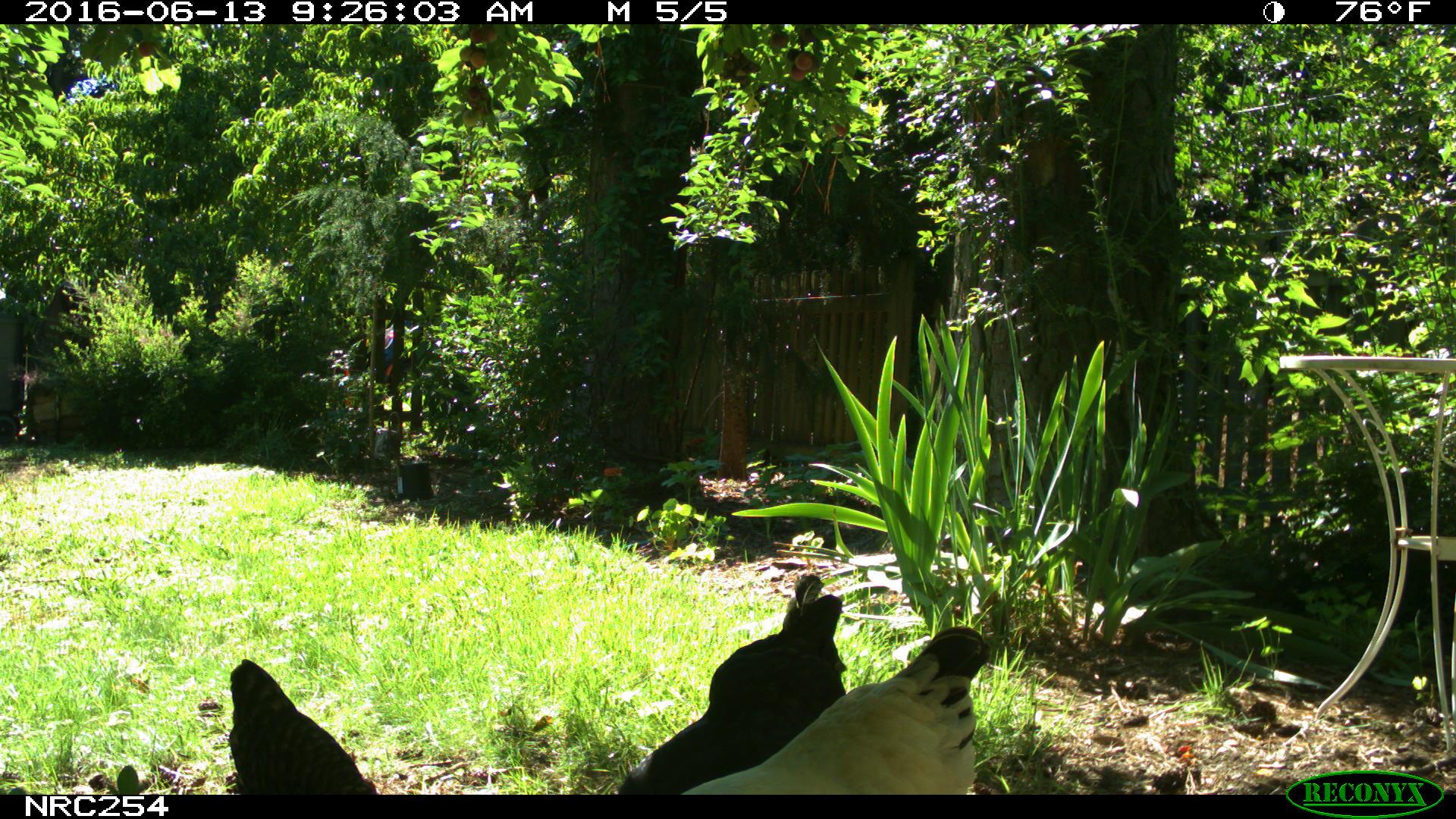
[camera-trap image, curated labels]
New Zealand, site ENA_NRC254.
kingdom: Animalia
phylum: Chordata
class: Aves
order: Galliformes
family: Phasianidae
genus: Gallus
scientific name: Gallus gallus domesticus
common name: chicken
Chicken (Gallus gallus domesticus).